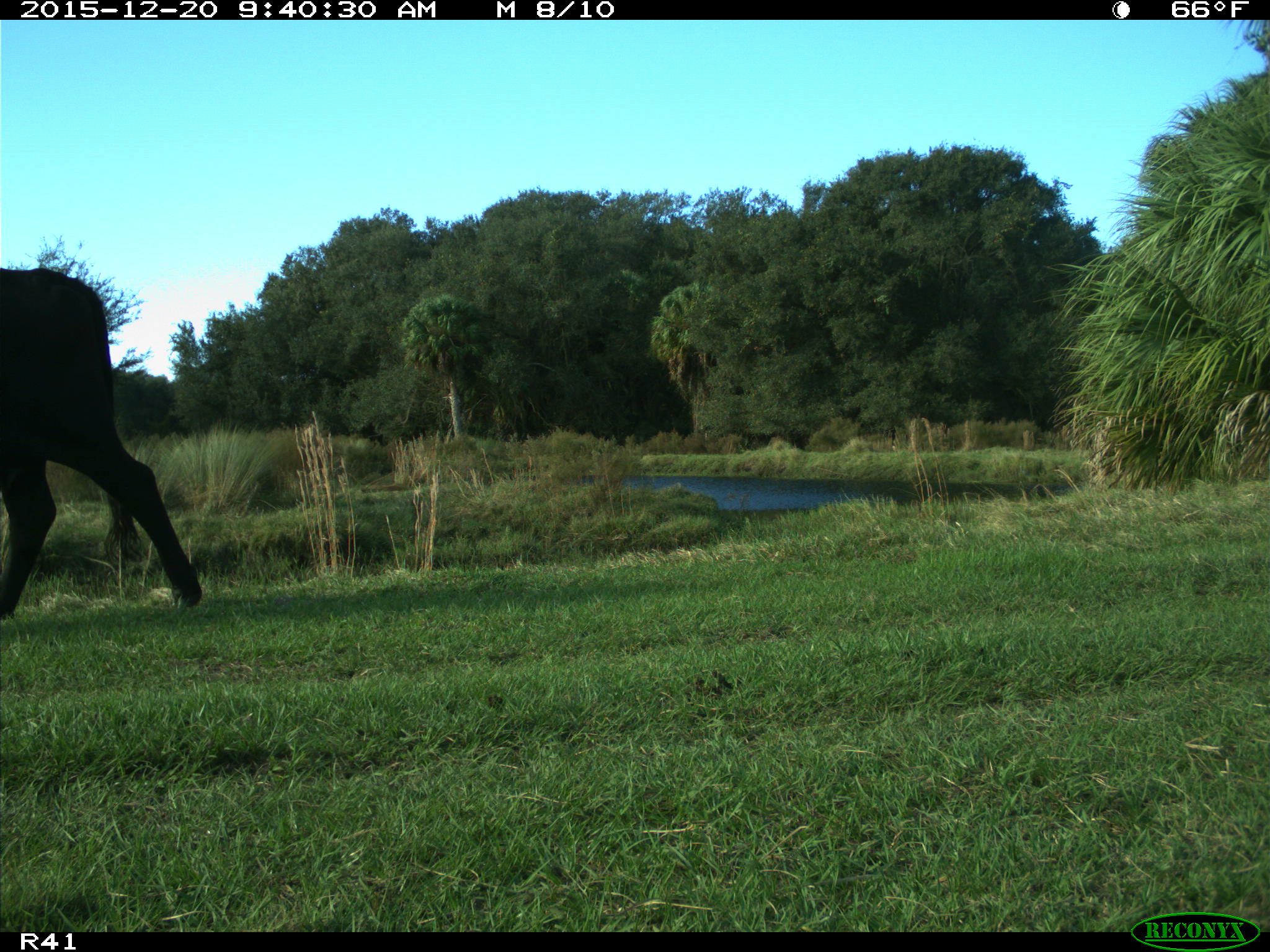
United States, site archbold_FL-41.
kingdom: Animalia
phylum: Chordata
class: Mammalia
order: Artiodactyla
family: Bovidae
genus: Bos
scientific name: Bos taurus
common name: domestic cow